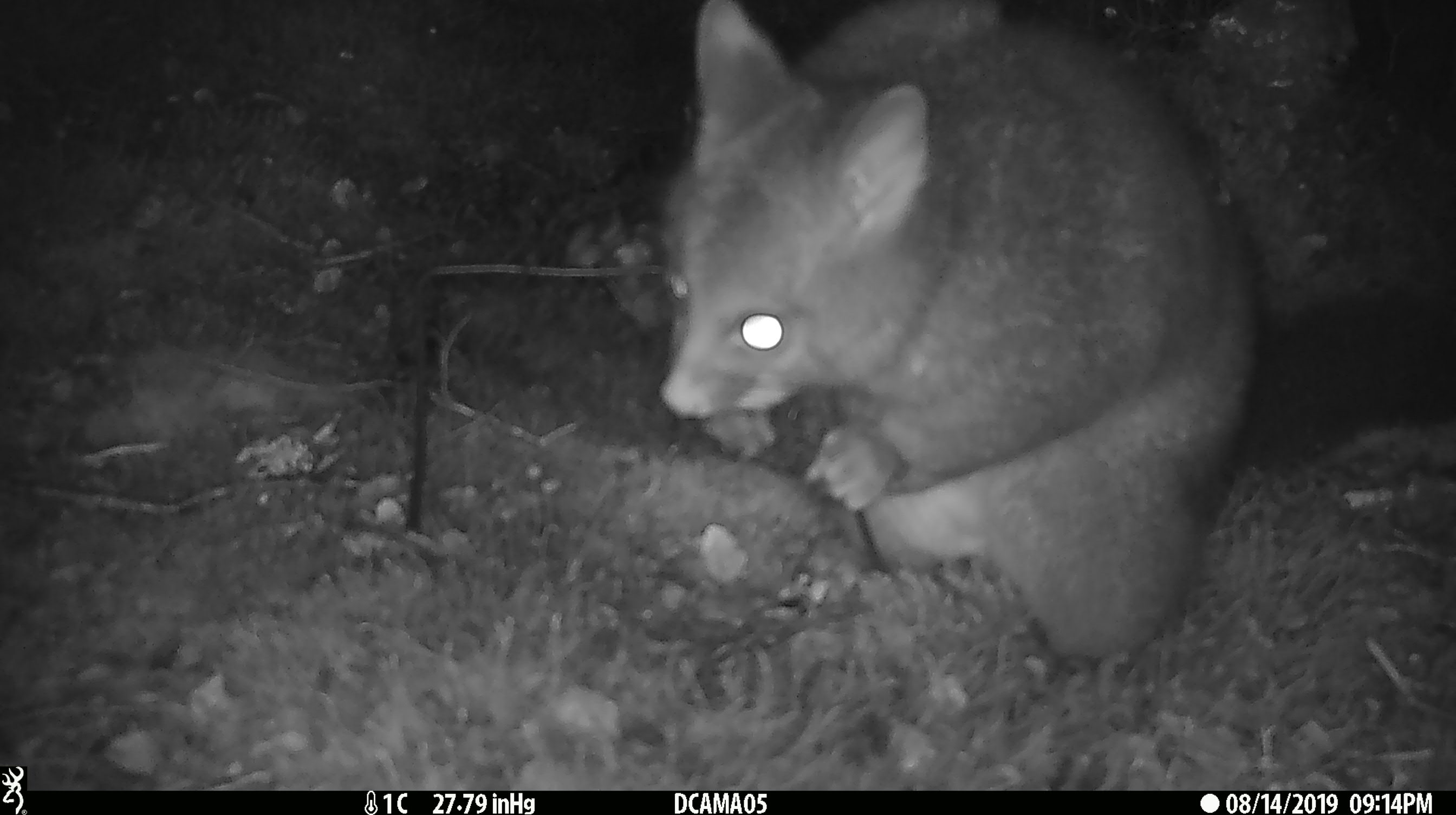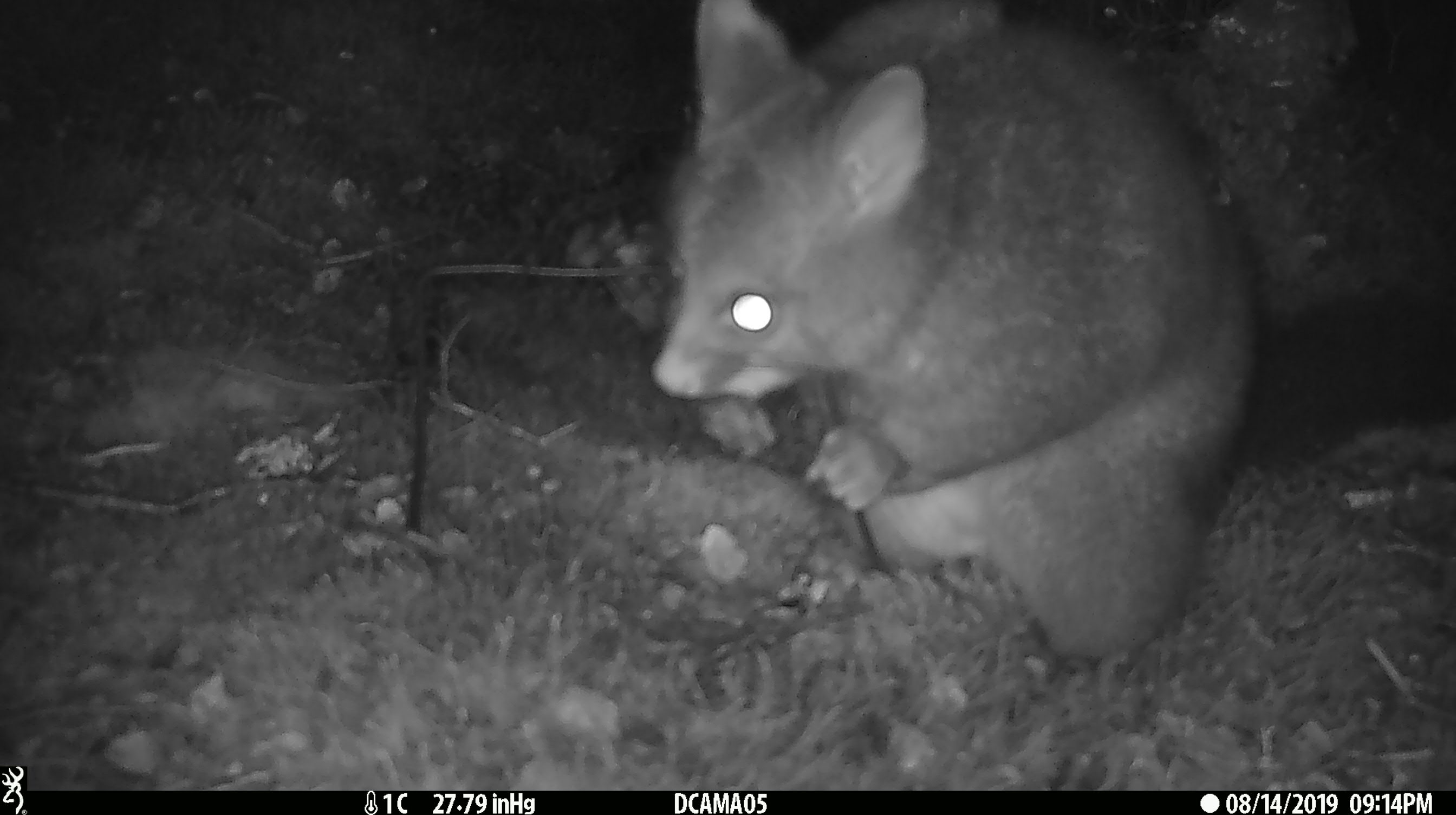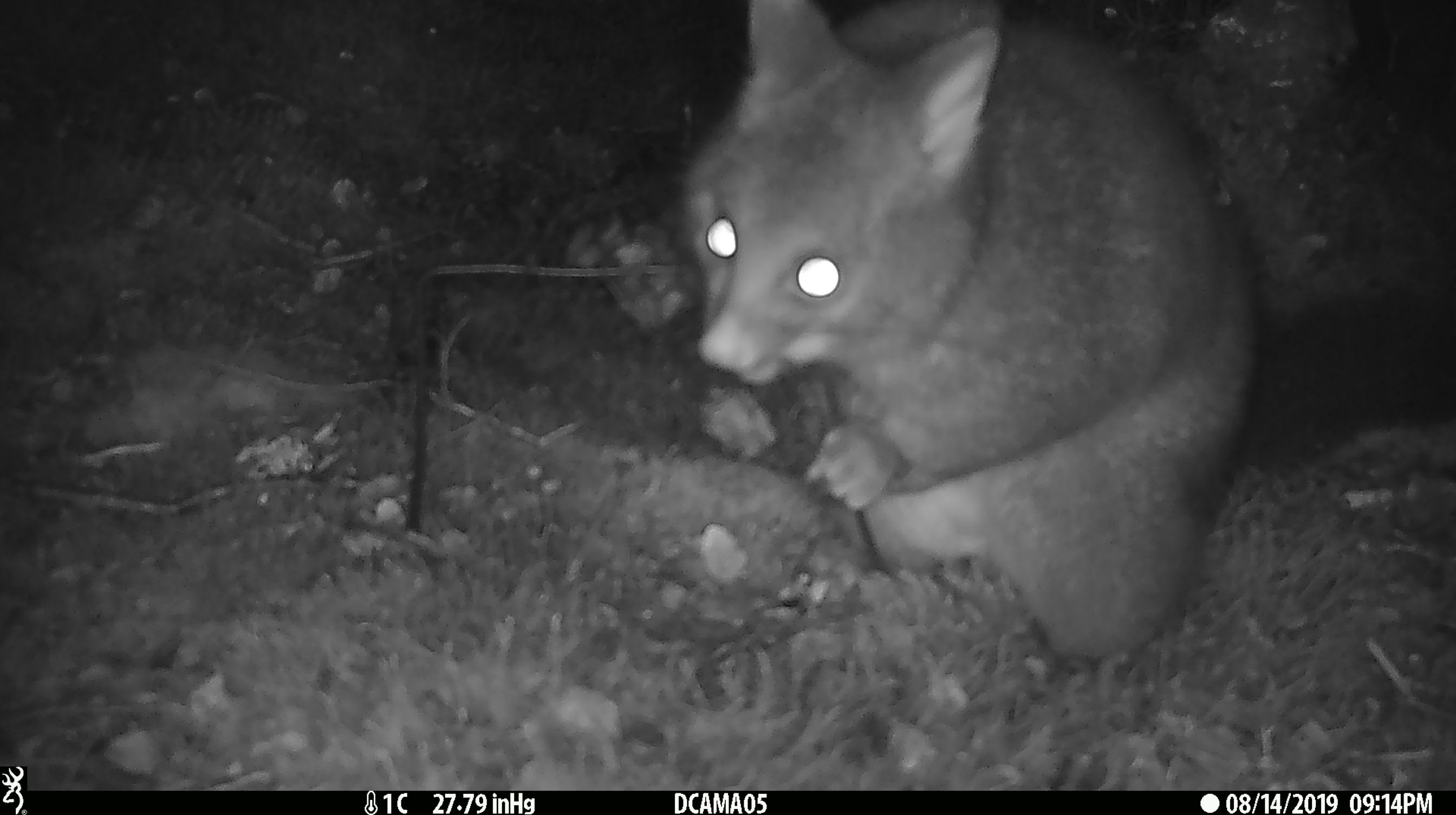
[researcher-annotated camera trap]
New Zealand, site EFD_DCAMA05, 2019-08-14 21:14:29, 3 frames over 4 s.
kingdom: Animalia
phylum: Chordata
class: Mammalia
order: Diprotodontia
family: Phalangeridae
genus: Trichosurus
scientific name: Trichosurus vulpecula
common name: common brushtail possum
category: possum